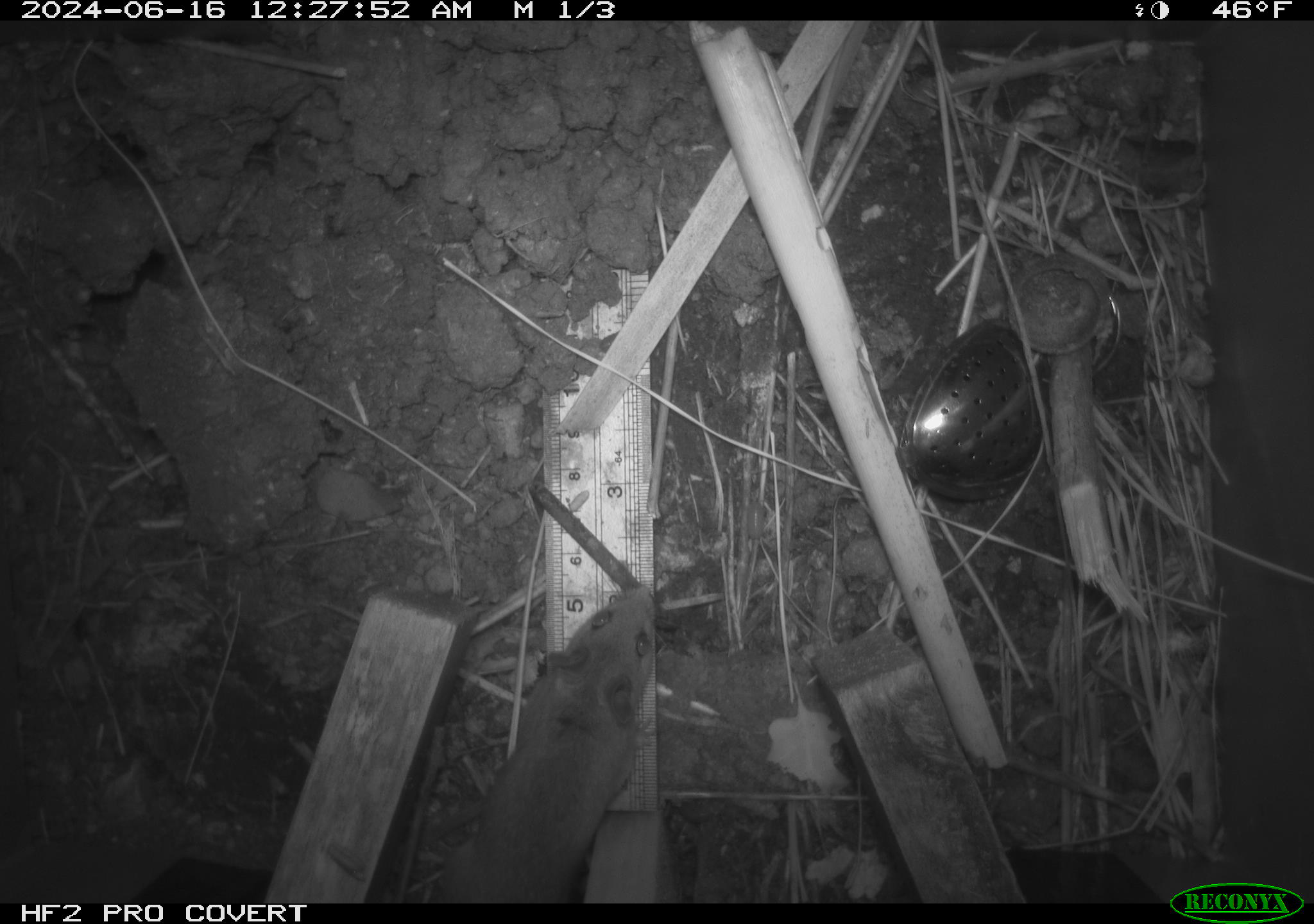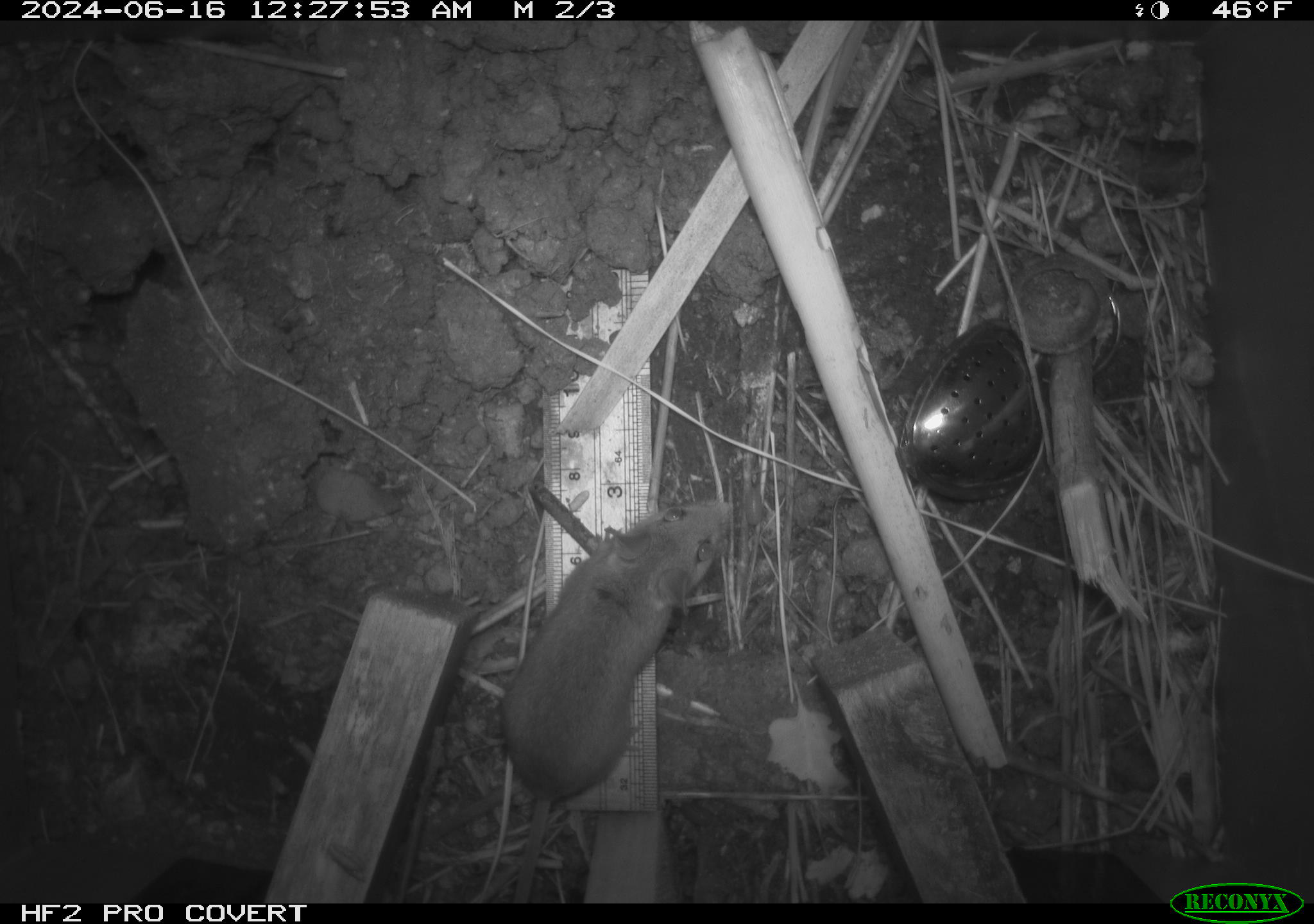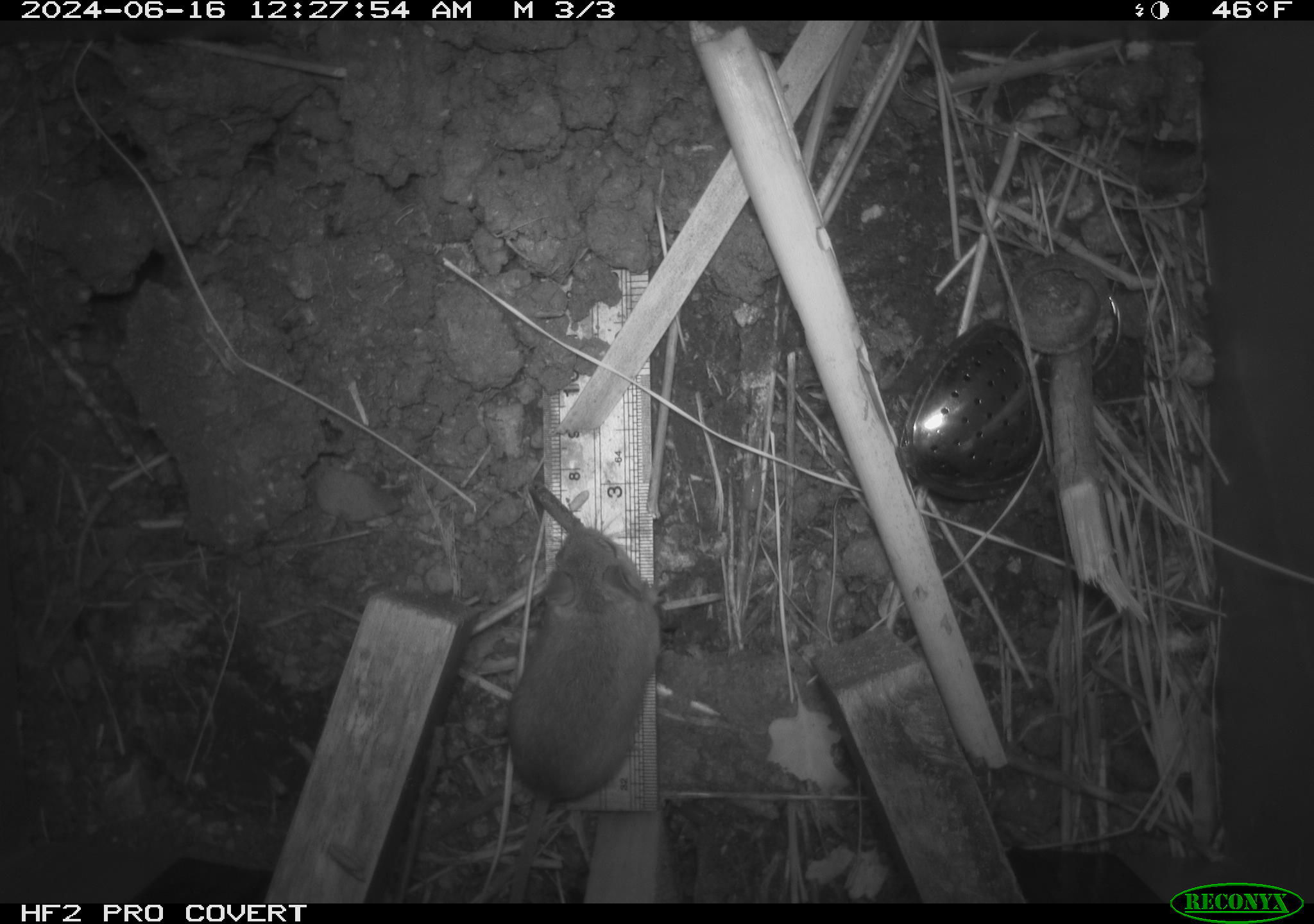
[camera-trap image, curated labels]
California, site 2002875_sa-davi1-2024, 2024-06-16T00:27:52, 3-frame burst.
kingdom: Animalia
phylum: Chordata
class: Mammalia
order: Rodentia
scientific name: Rodentia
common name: mouse species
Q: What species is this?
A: Mouse species (Rodentia).